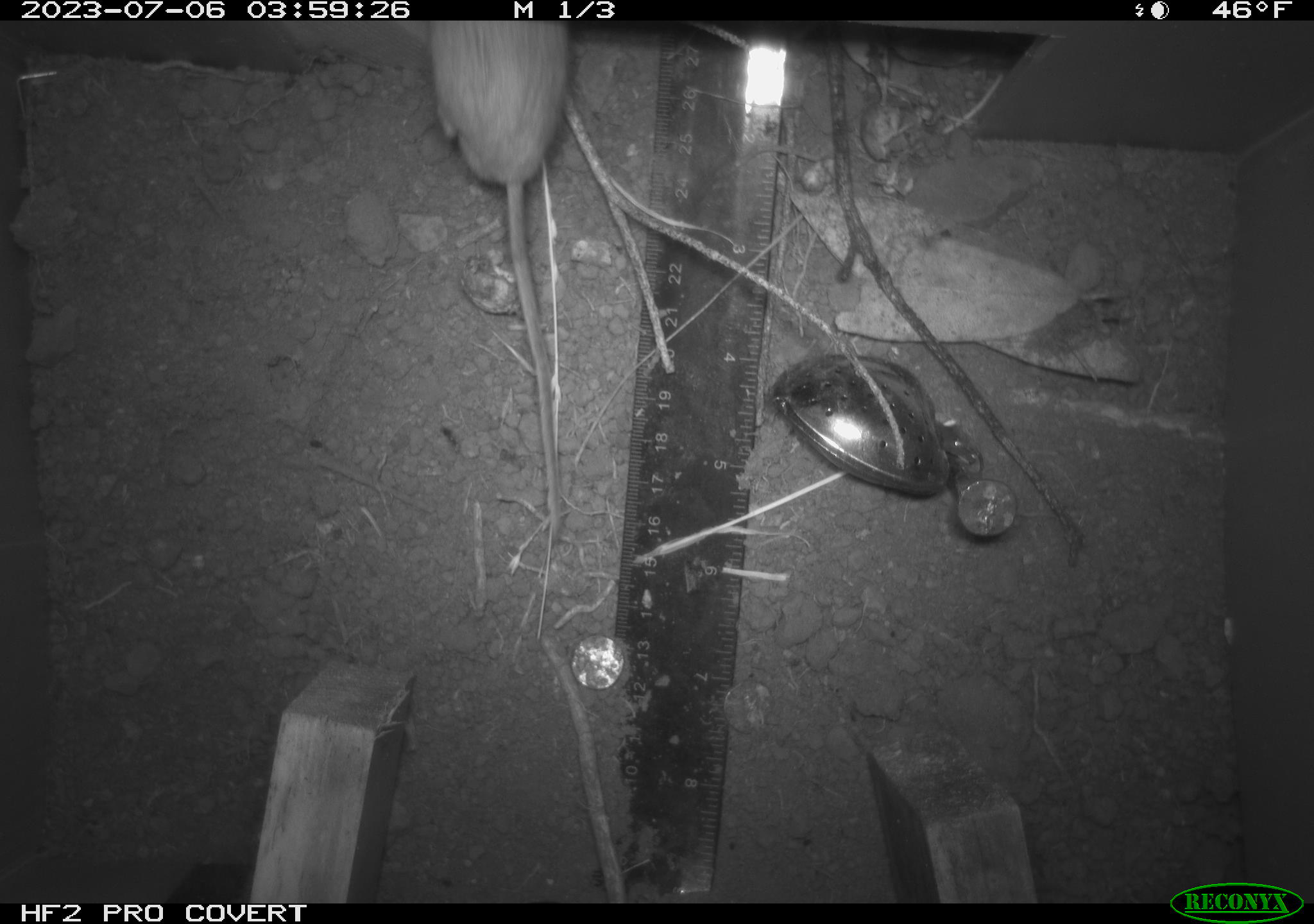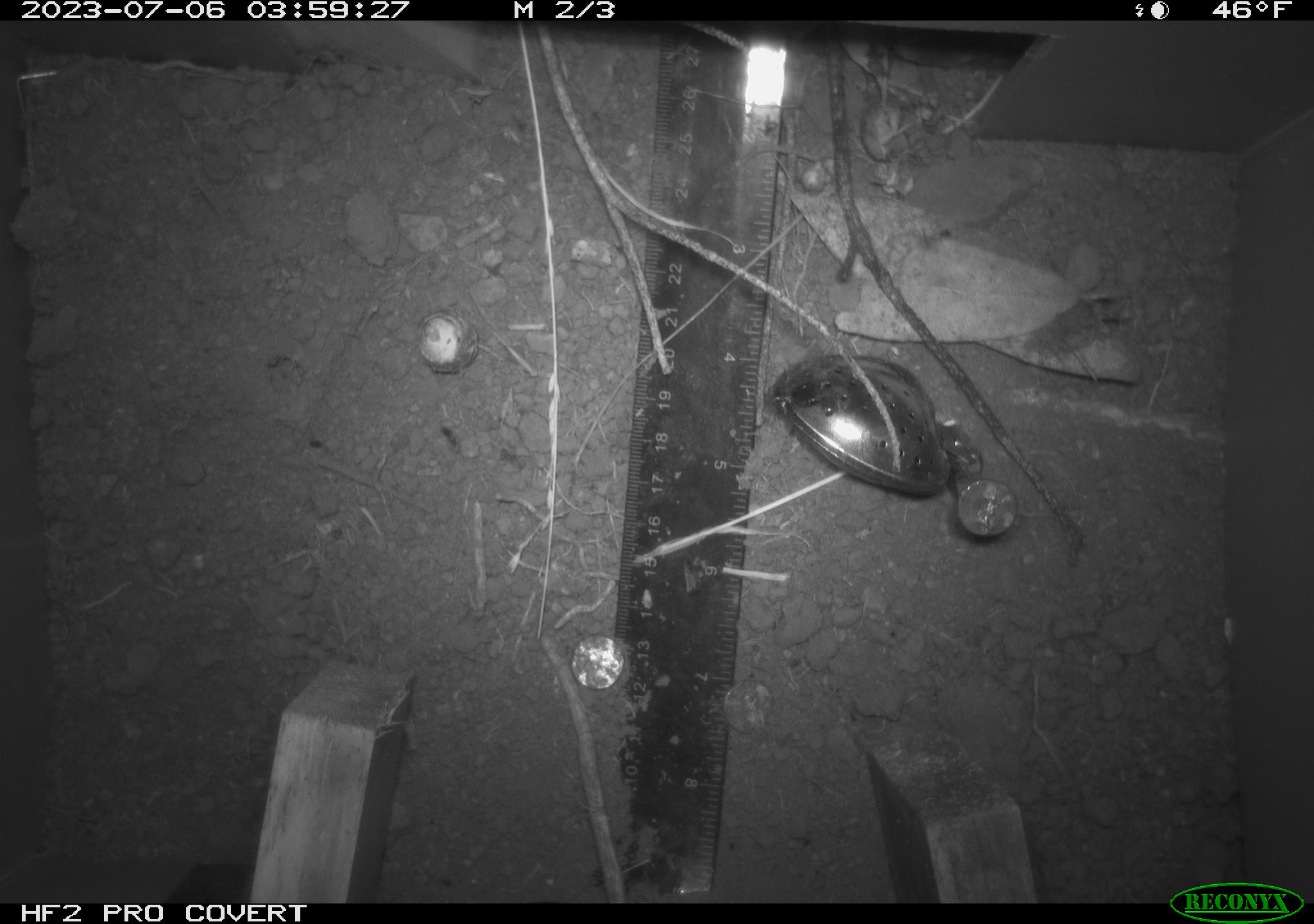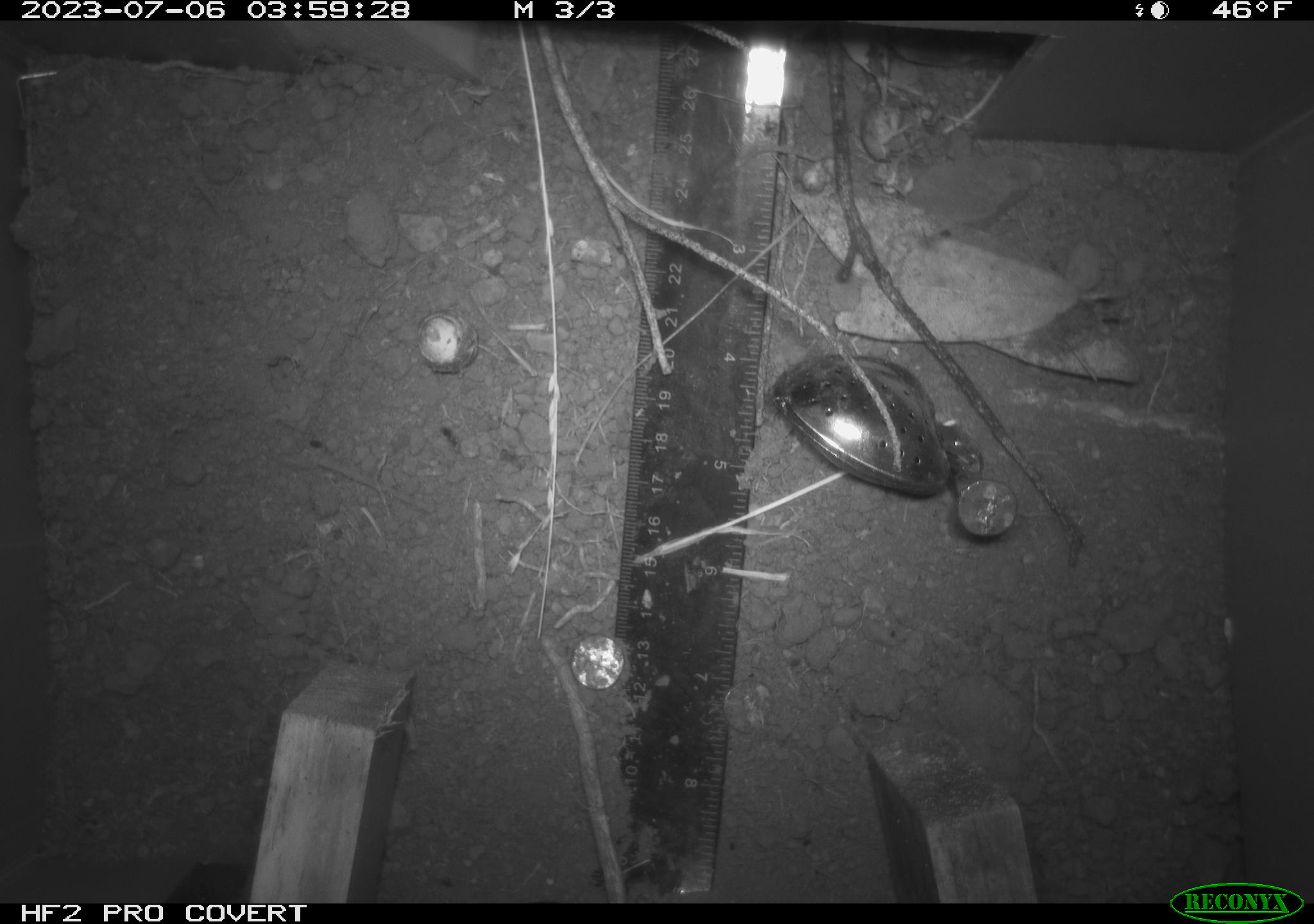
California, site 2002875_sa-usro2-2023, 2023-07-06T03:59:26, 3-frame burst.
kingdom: Animalia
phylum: Chordata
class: Mammalia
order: Rodentia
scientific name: Rodentia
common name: mouse species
Mouse species (Rodentia).